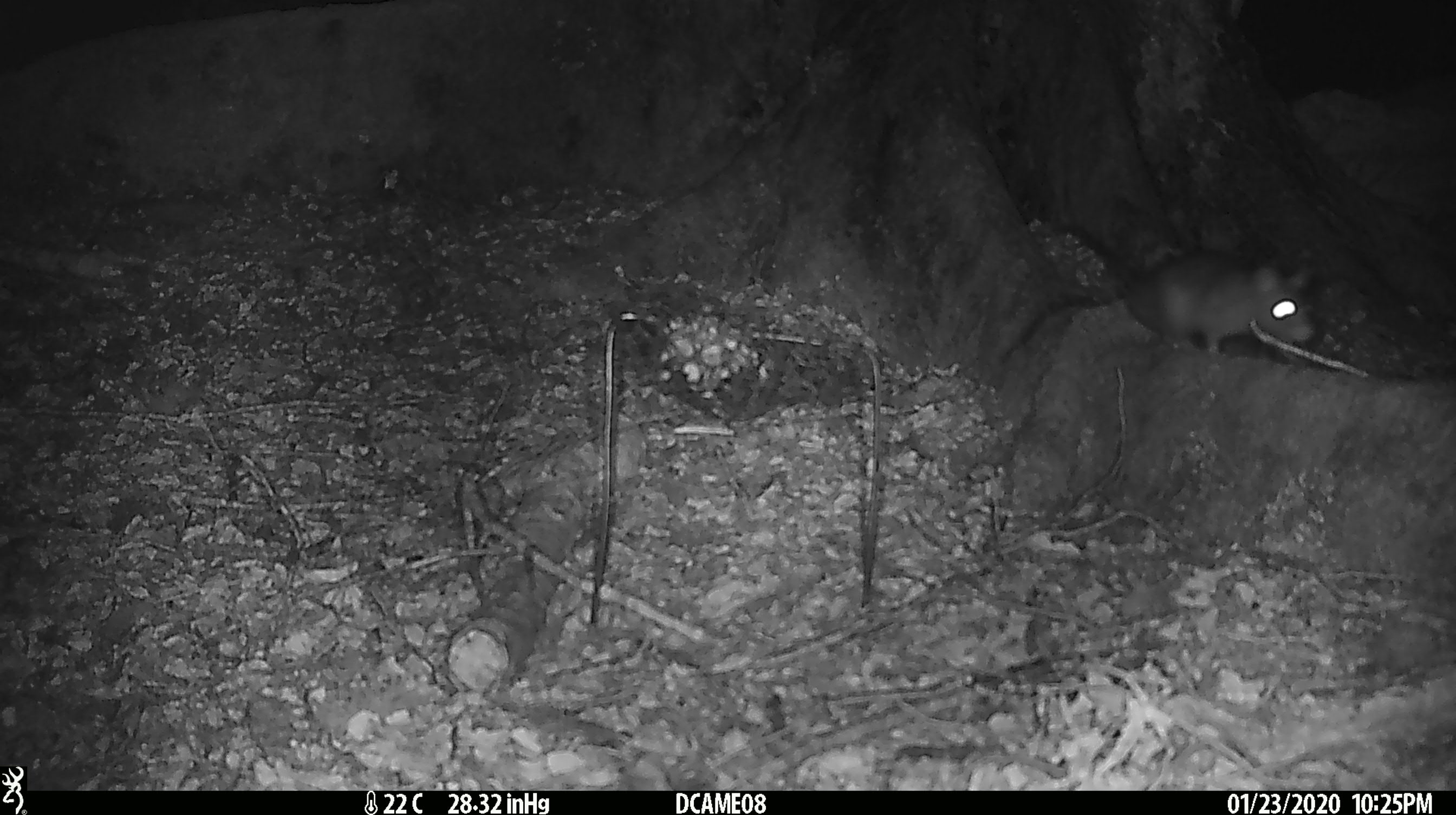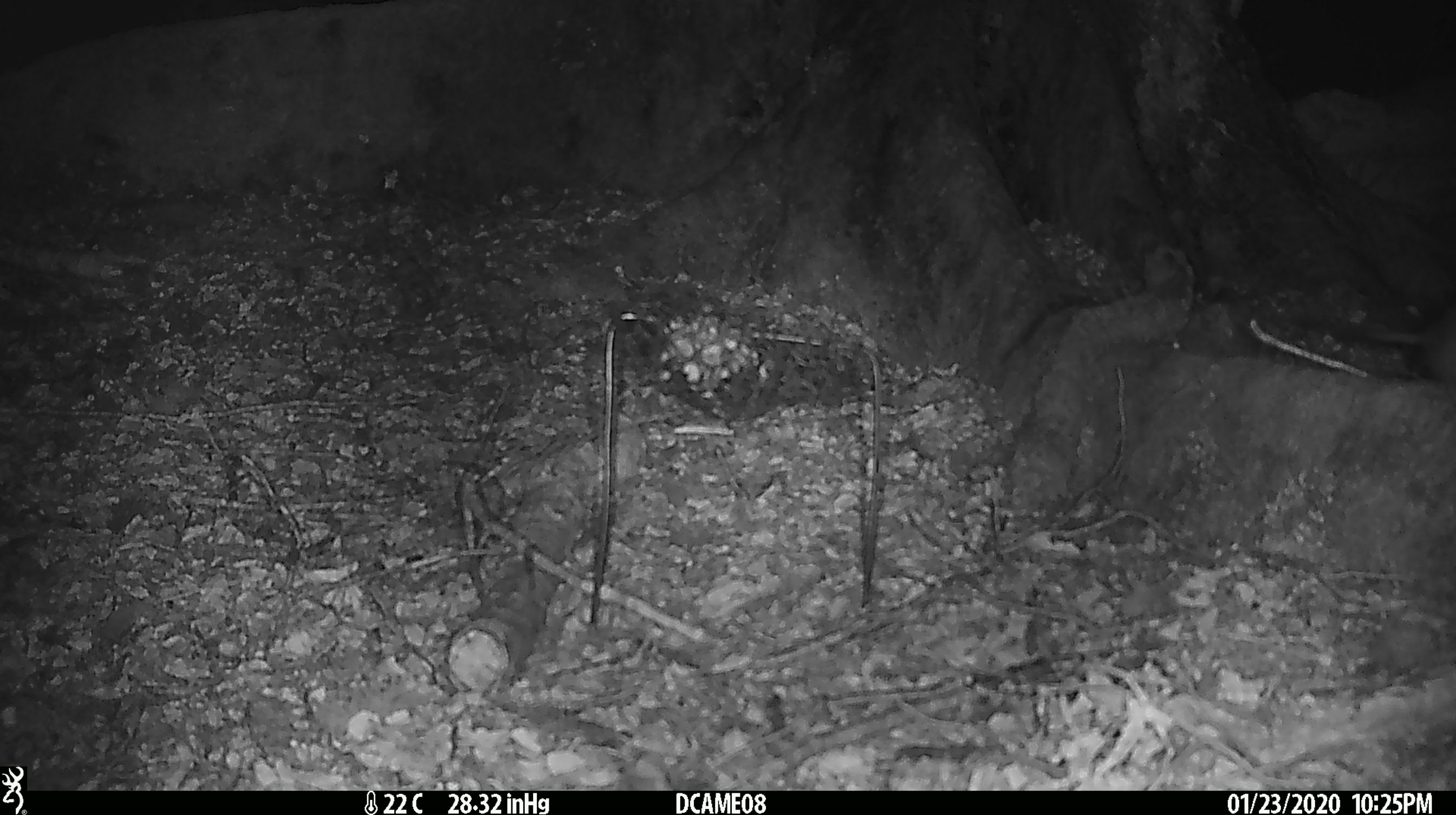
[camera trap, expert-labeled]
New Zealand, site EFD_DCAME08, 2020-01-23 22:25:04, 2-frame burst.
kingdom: Animalia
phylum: Chordata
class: Mammalia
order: Rodentia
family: Muridae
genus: Rattus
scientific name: Rattus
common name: rat